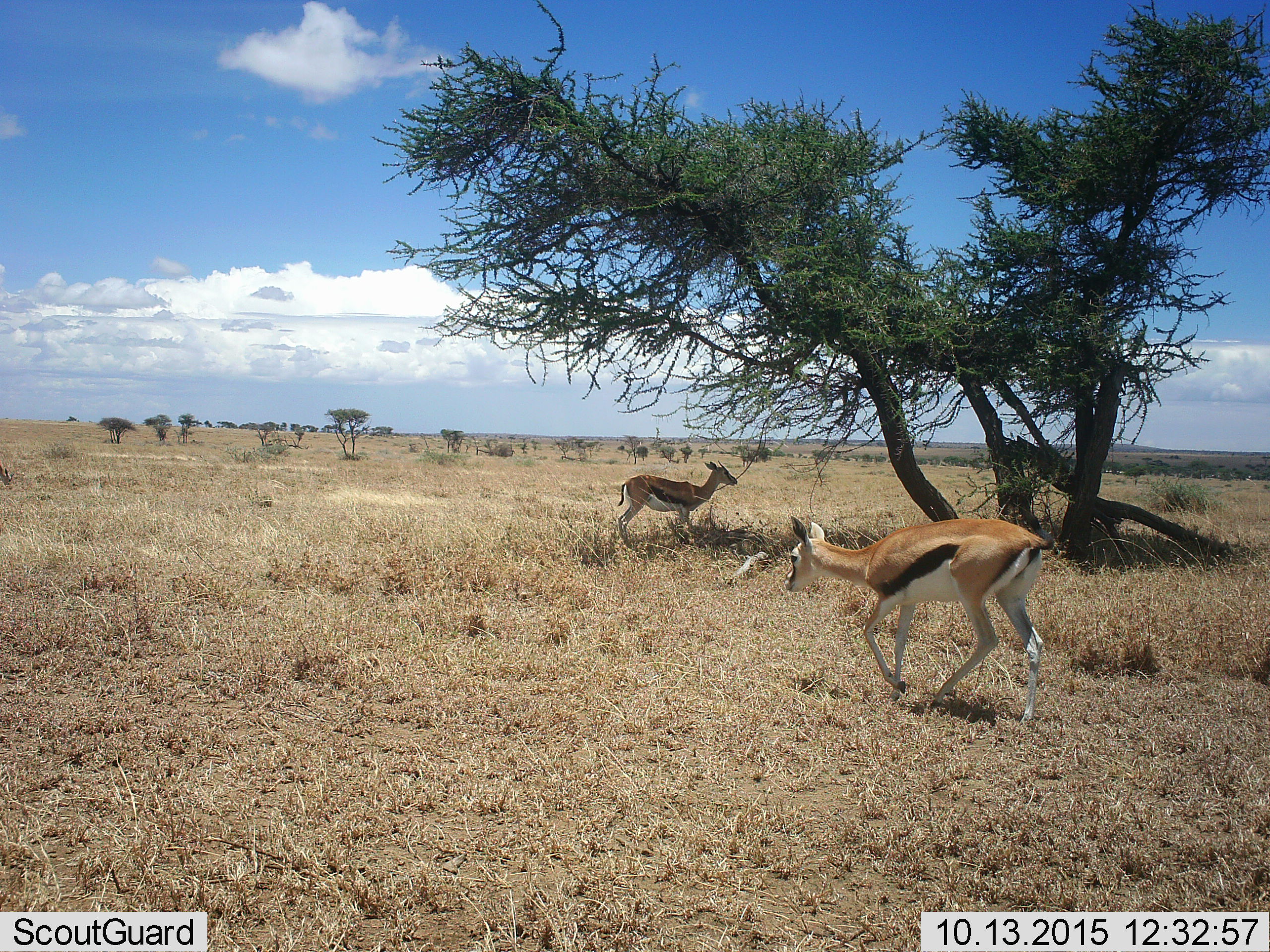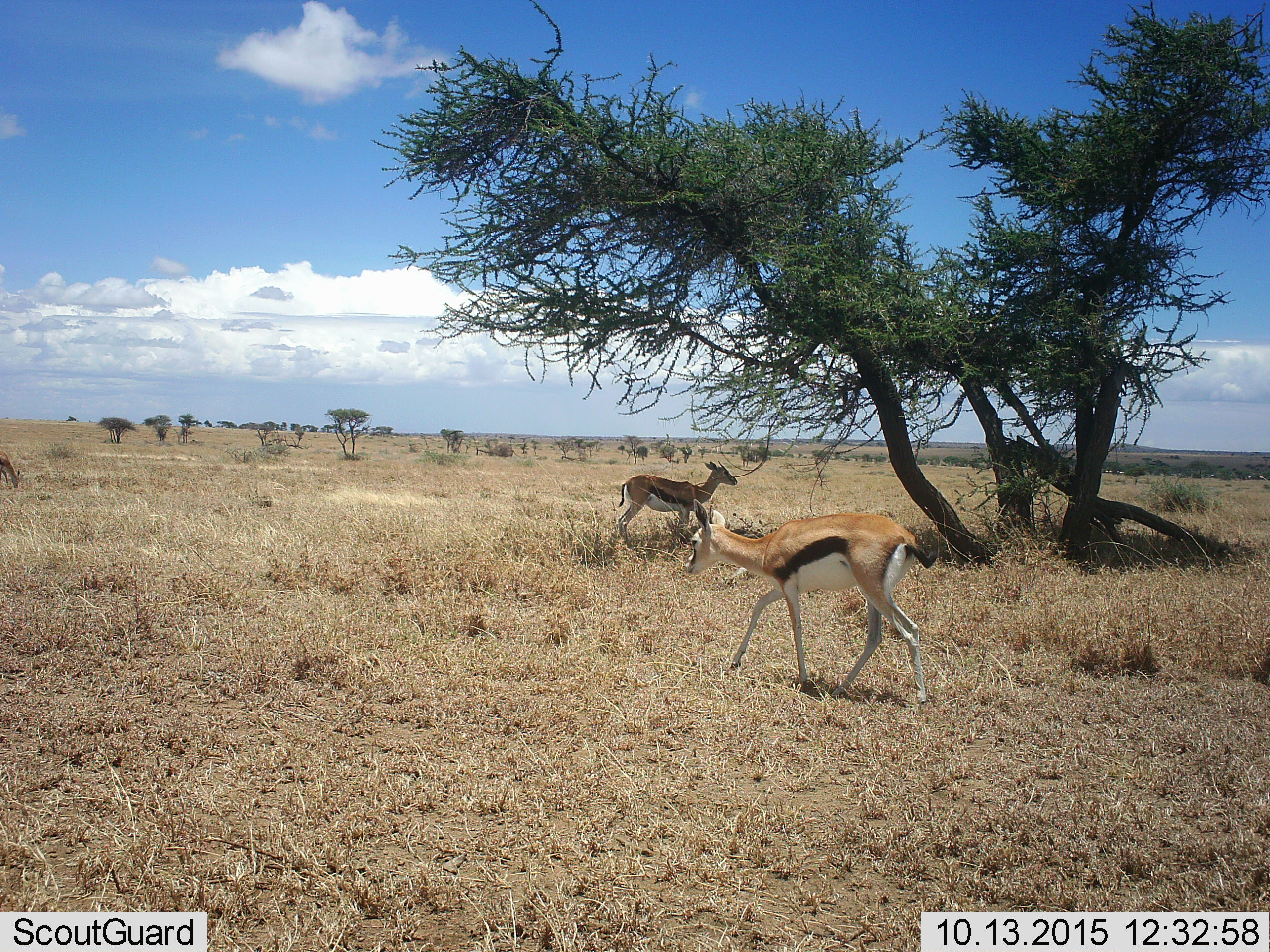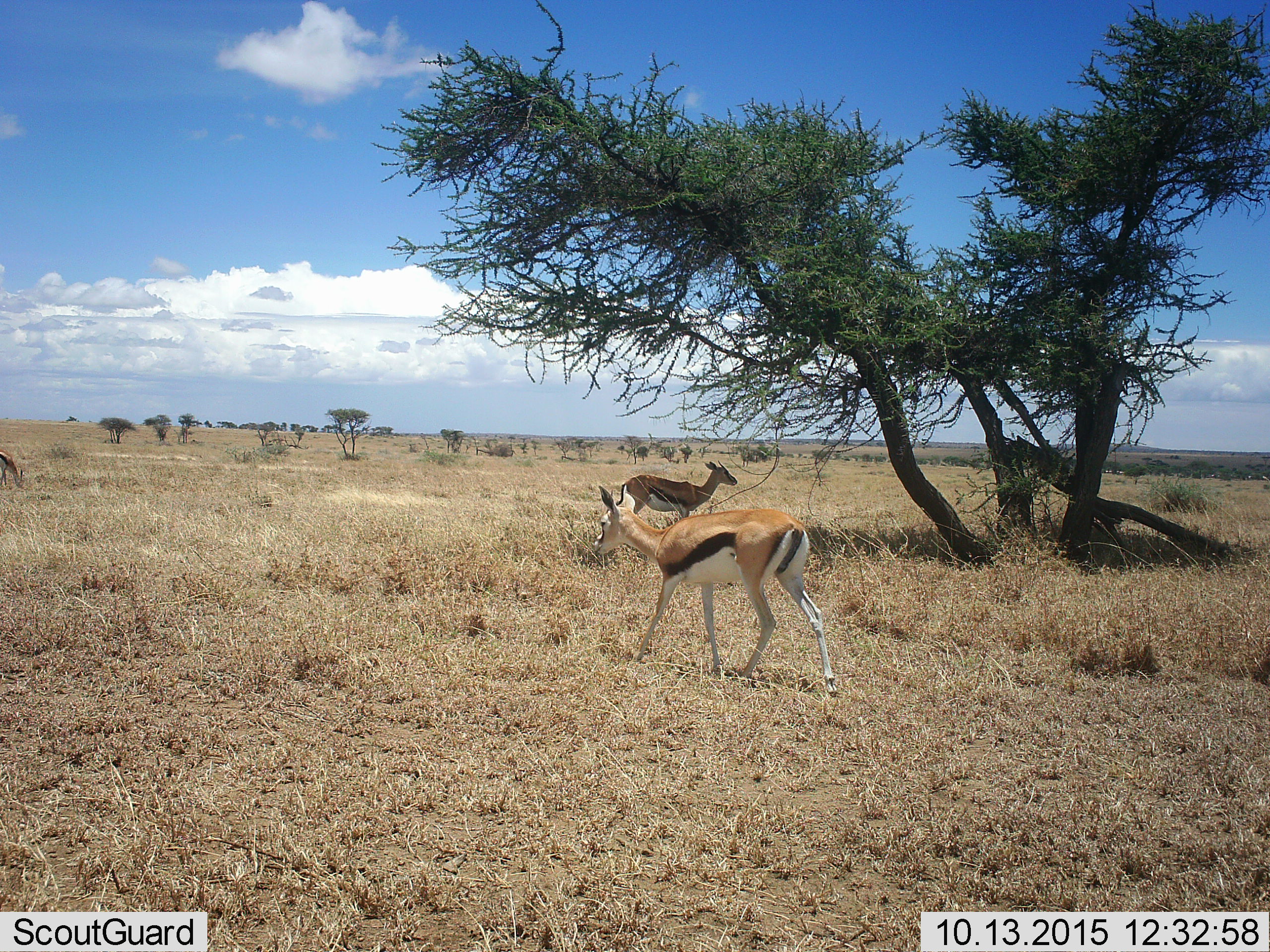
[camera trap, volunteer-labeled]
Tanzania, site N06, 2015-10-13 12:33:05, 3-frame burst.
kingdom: Animalia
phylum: Chordata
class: Mammalia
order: Artiodactyla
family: Bovidae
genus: Eudorcas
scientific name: Eudorcas thomsonii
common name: thomson's gazelle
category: gazellethomsons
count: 2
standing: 71%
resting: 0%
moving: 100%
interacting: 0%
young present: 0%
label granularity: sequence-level